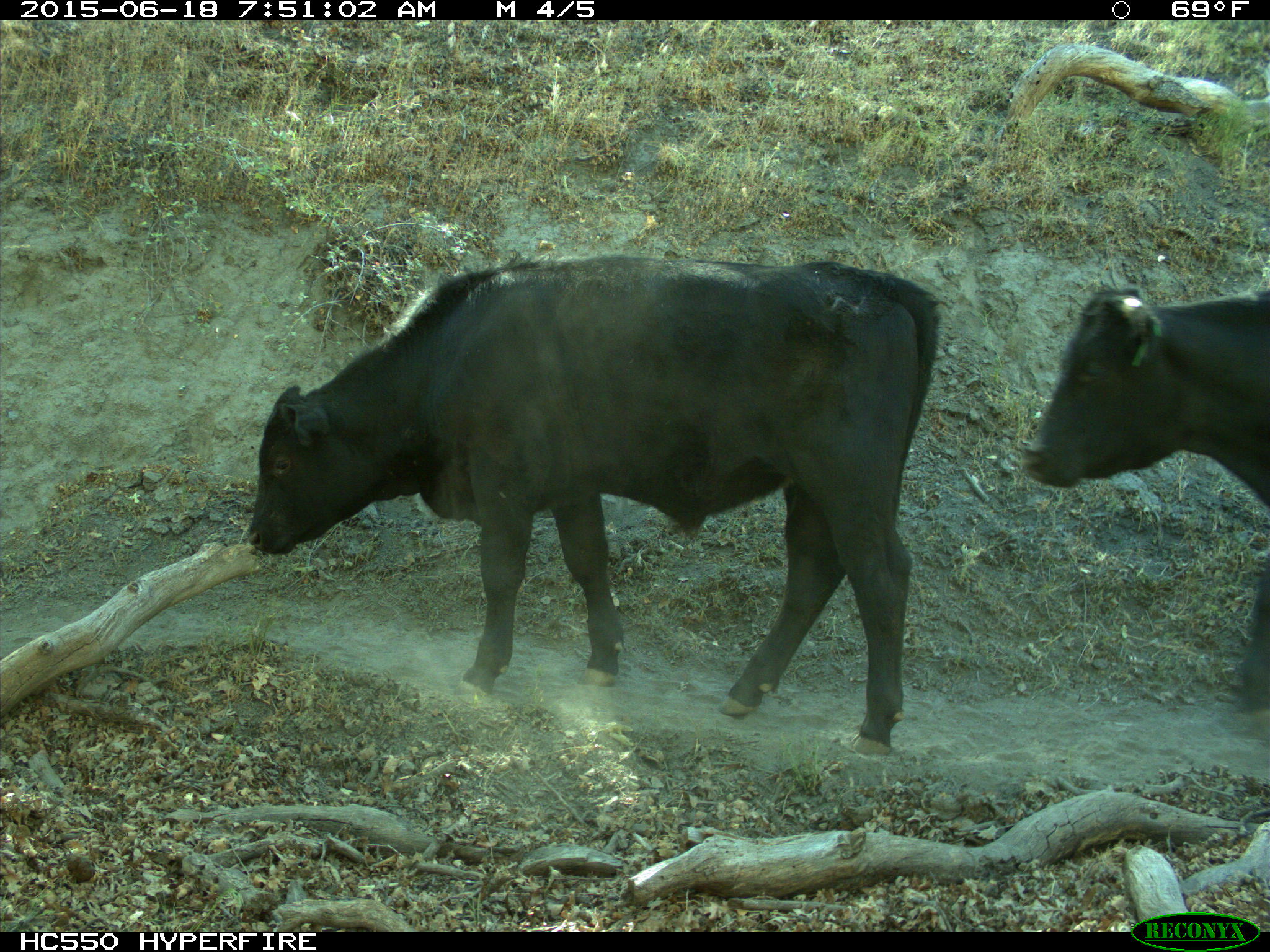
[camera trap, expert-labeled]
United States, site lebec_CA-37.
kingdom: Animalia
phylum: Chordata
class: Mammalia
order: Artiodactyla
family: Bovidae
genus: Bos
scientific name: Bos taurus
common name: domestic cow